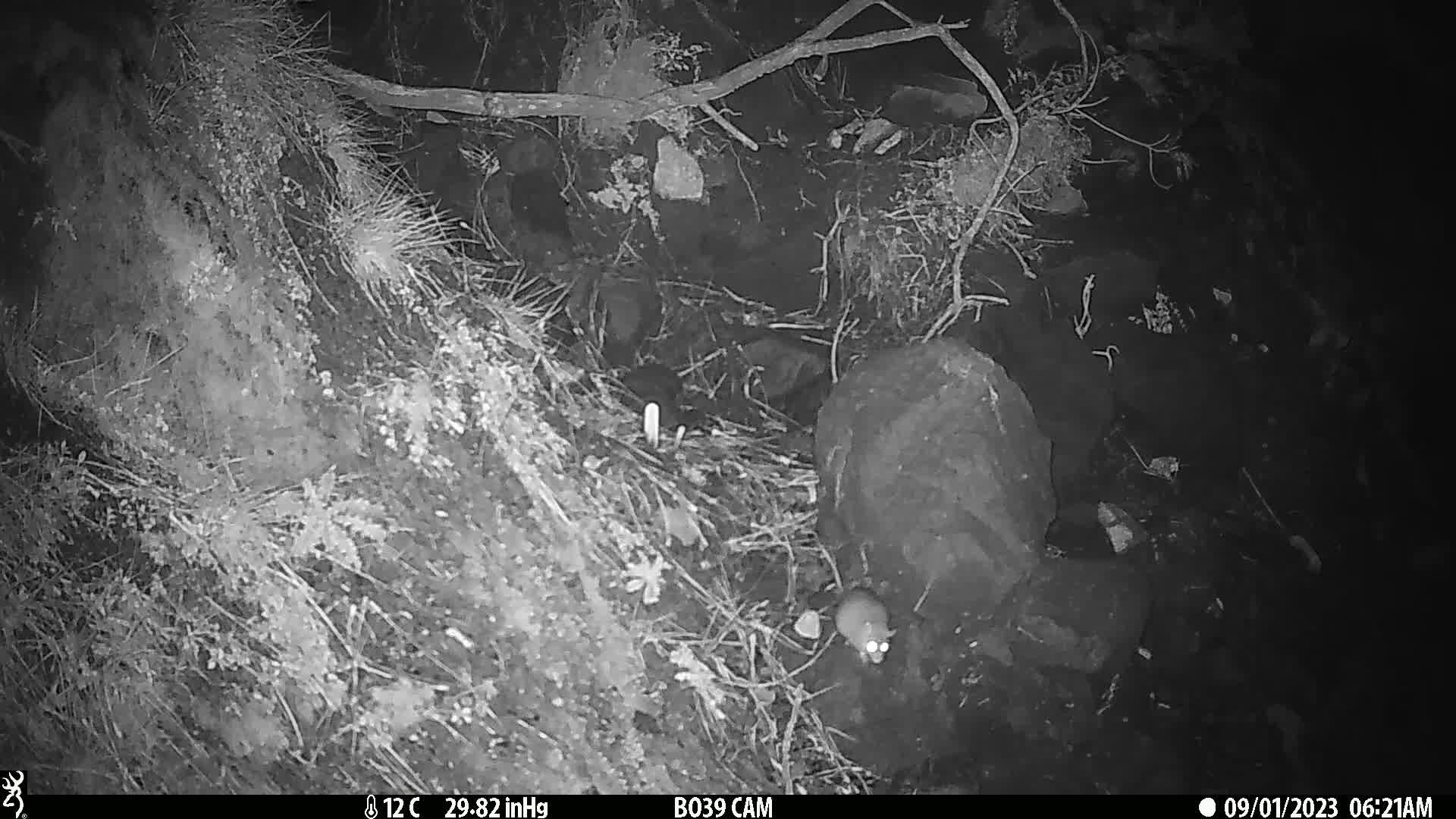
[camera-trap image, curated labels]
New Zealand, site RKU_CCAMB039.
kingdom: Animalia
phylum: Chordata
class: Mammalia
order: Rodentia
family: Muridae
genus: Rattus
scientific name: Rattus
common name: rat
Rat (Rattus).